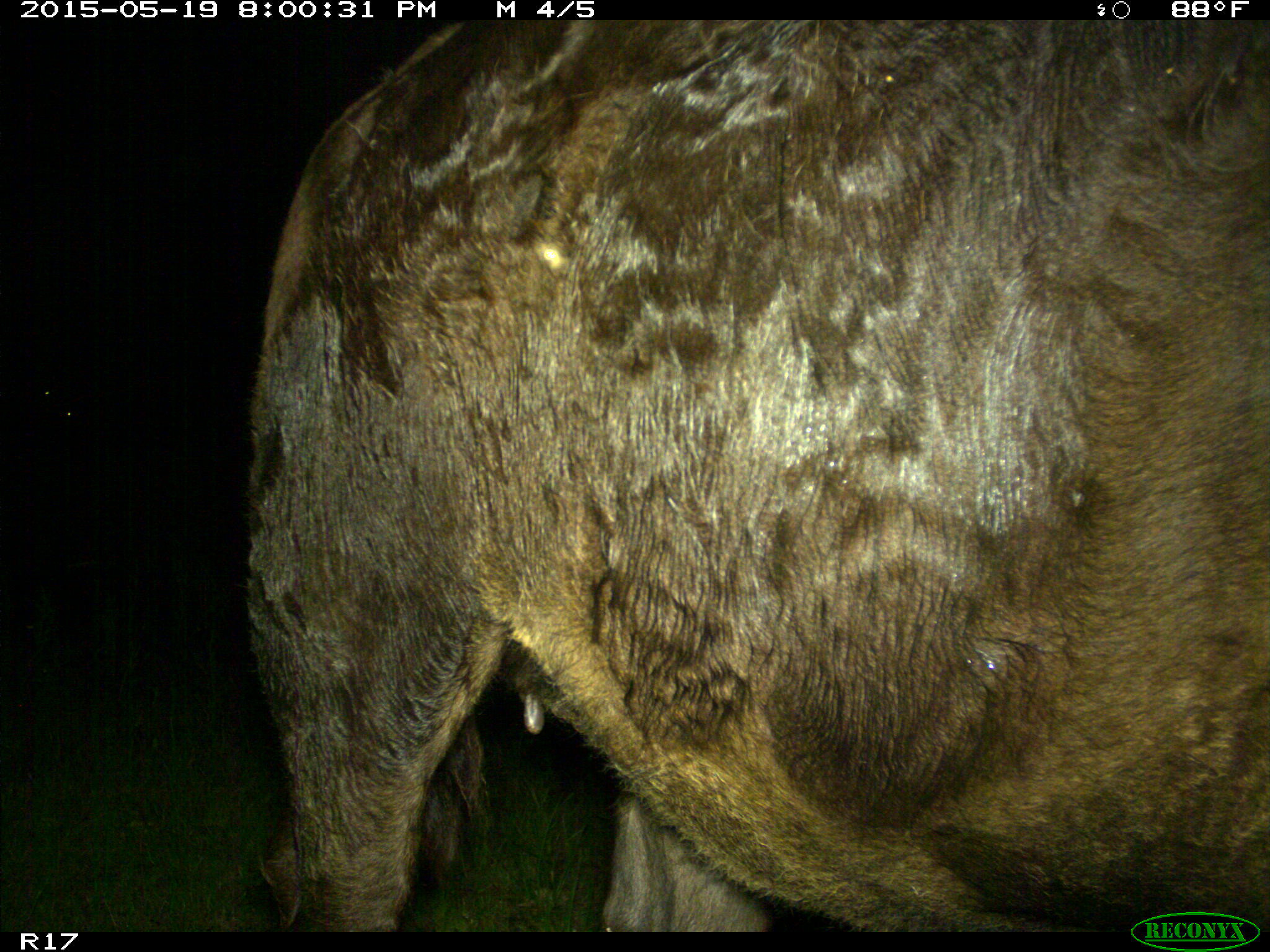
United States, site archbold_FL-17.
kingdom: Animalia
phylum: Chordata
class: Mammalia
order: Artiodactyla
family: Bovidae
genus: Bos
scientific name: Bos taurus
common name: domestic cow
Bos taurus (domestic cow).